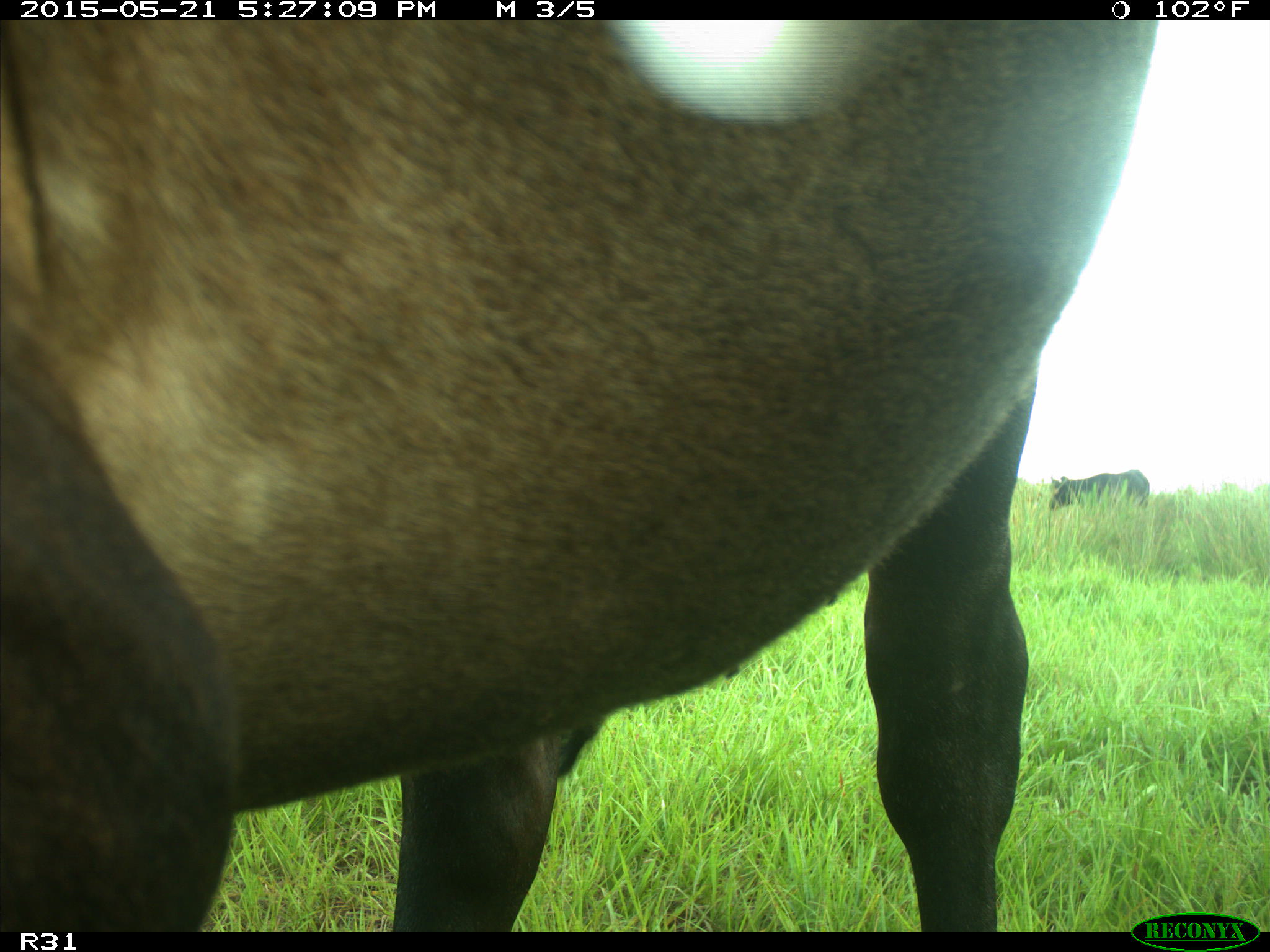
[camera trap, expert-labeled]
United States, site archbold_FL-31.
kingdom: Animalia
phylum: Chordata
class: Mammalia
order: Artiodactyla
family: Bovidae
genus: Bos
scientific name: Bos taurus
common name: domestic cow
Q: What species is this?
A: Bos taurus (domestic cow).